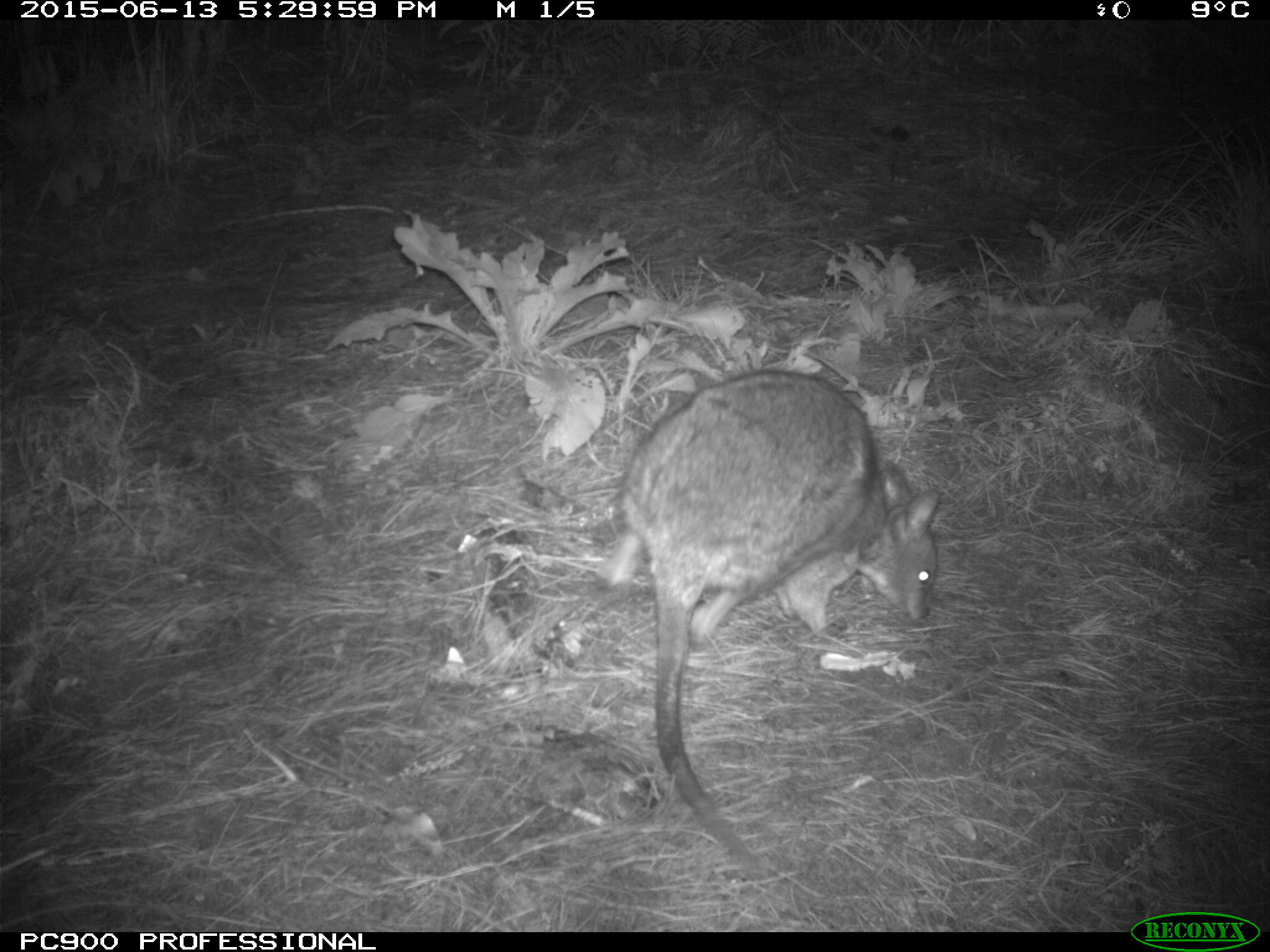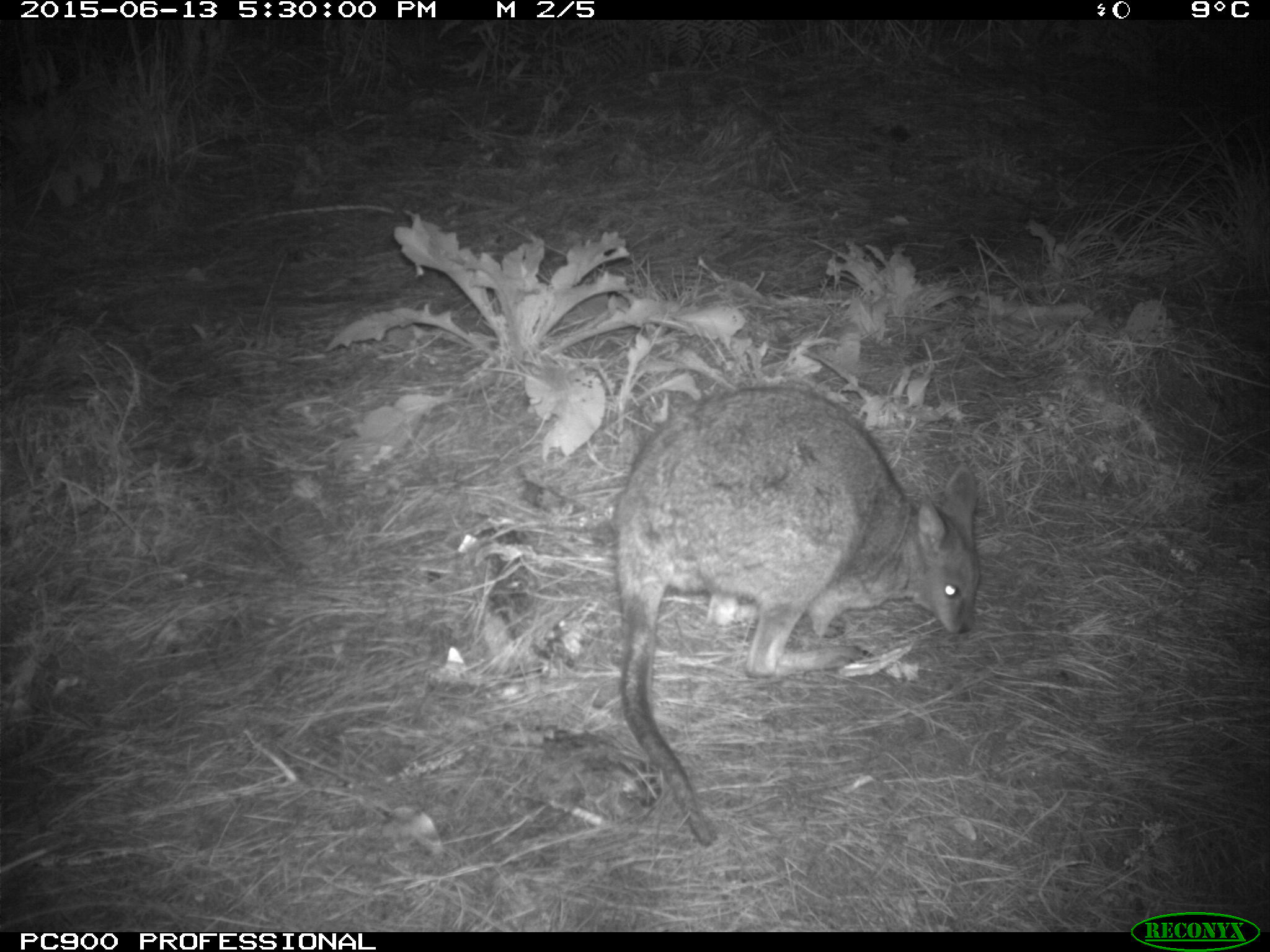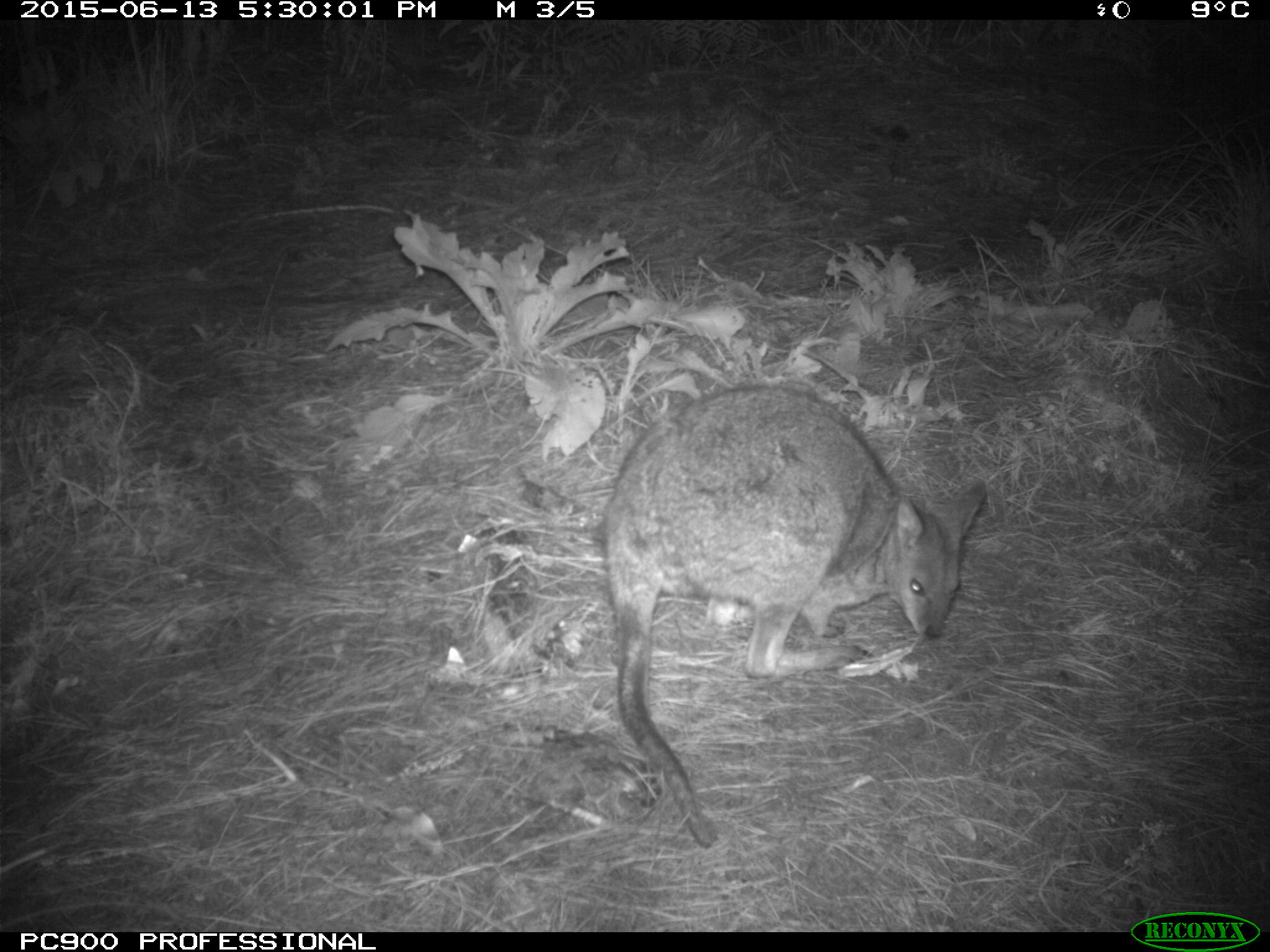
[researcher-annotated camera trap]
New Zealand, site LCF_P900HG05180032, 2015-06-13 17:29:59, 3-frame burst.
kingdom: Animalia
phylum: Chordata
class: Mammalia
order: Diprotodontia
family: Macropodidae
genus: Notamacropus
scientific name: Notamacropus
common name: wallaby